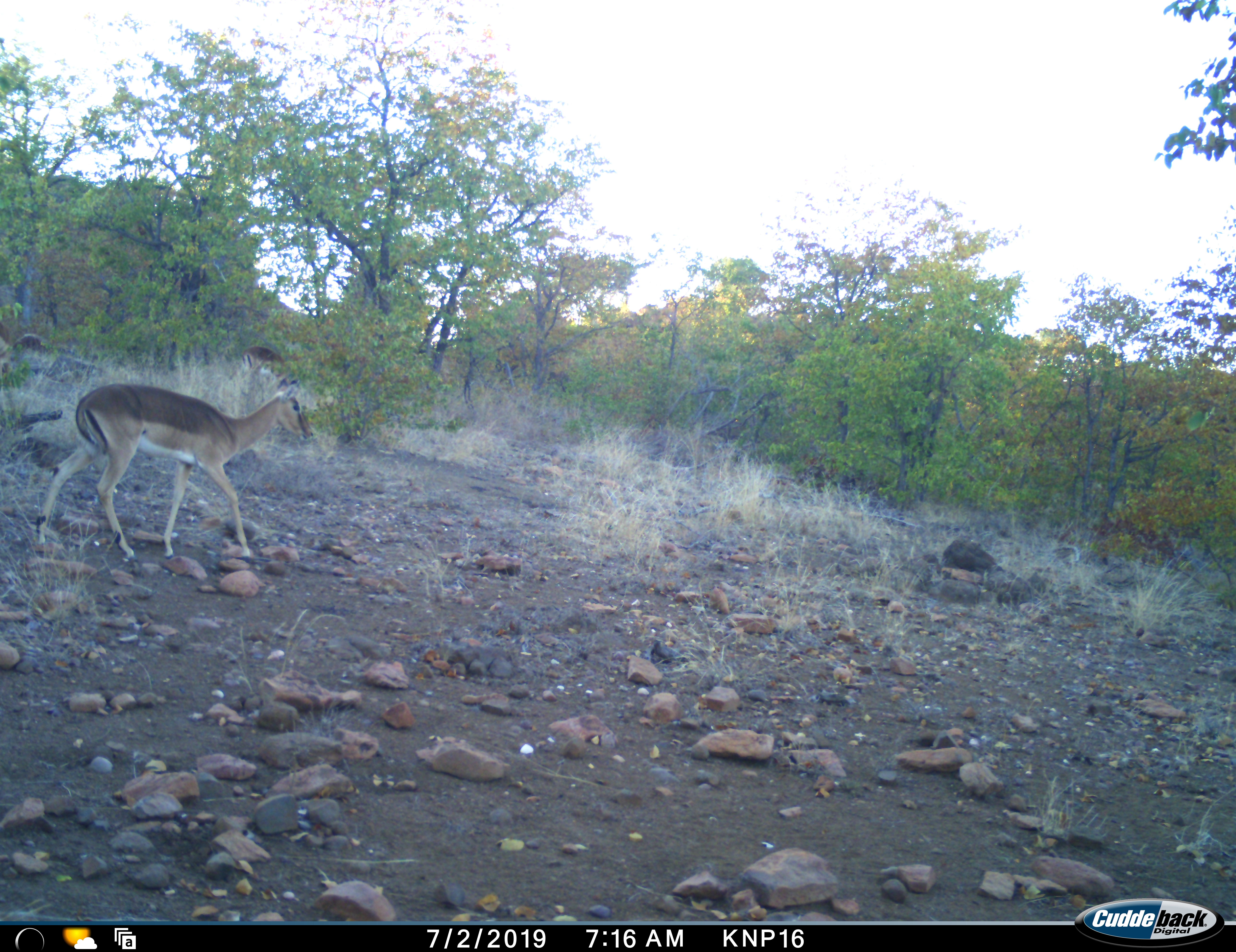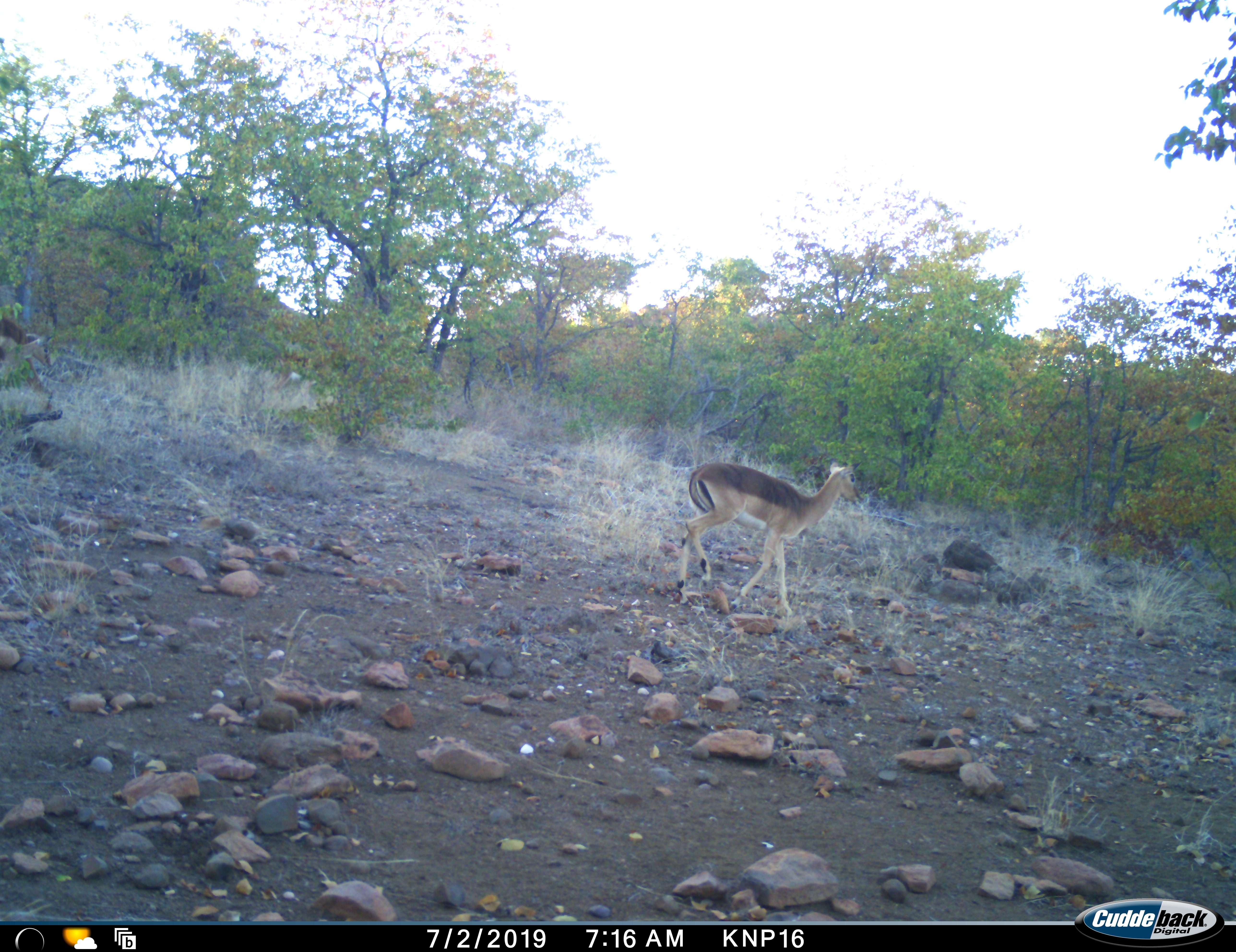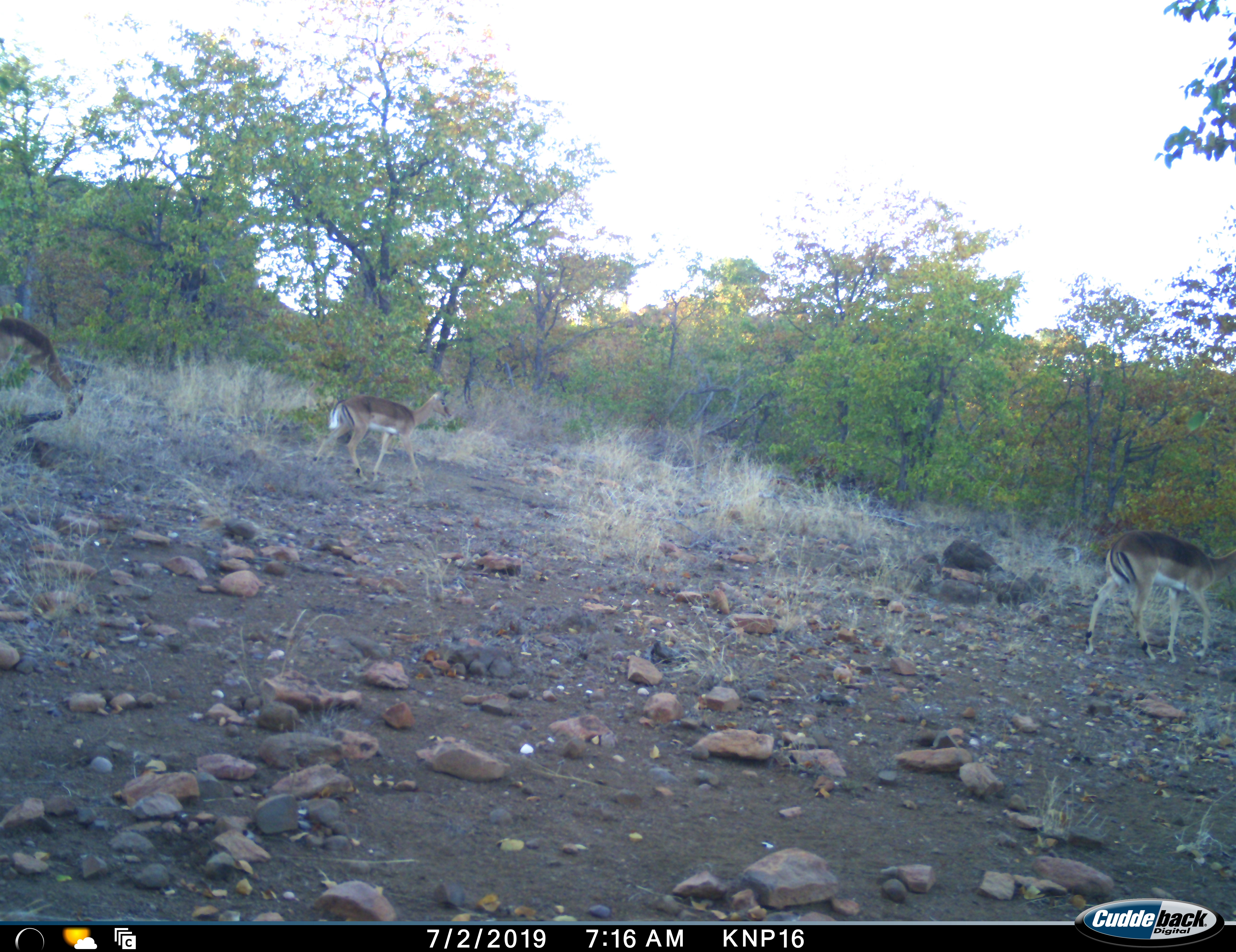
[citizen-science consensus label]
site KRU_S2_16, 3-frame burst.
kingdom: Animalia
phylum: Chordata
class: Mammalia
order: Artiodactyla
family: Bovidae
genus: Aepyceros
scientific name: Aepyceros melampus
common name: impala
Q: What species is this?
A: Impala (Aepyceros melampus).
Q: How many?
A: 3.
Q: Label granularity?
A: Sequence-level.